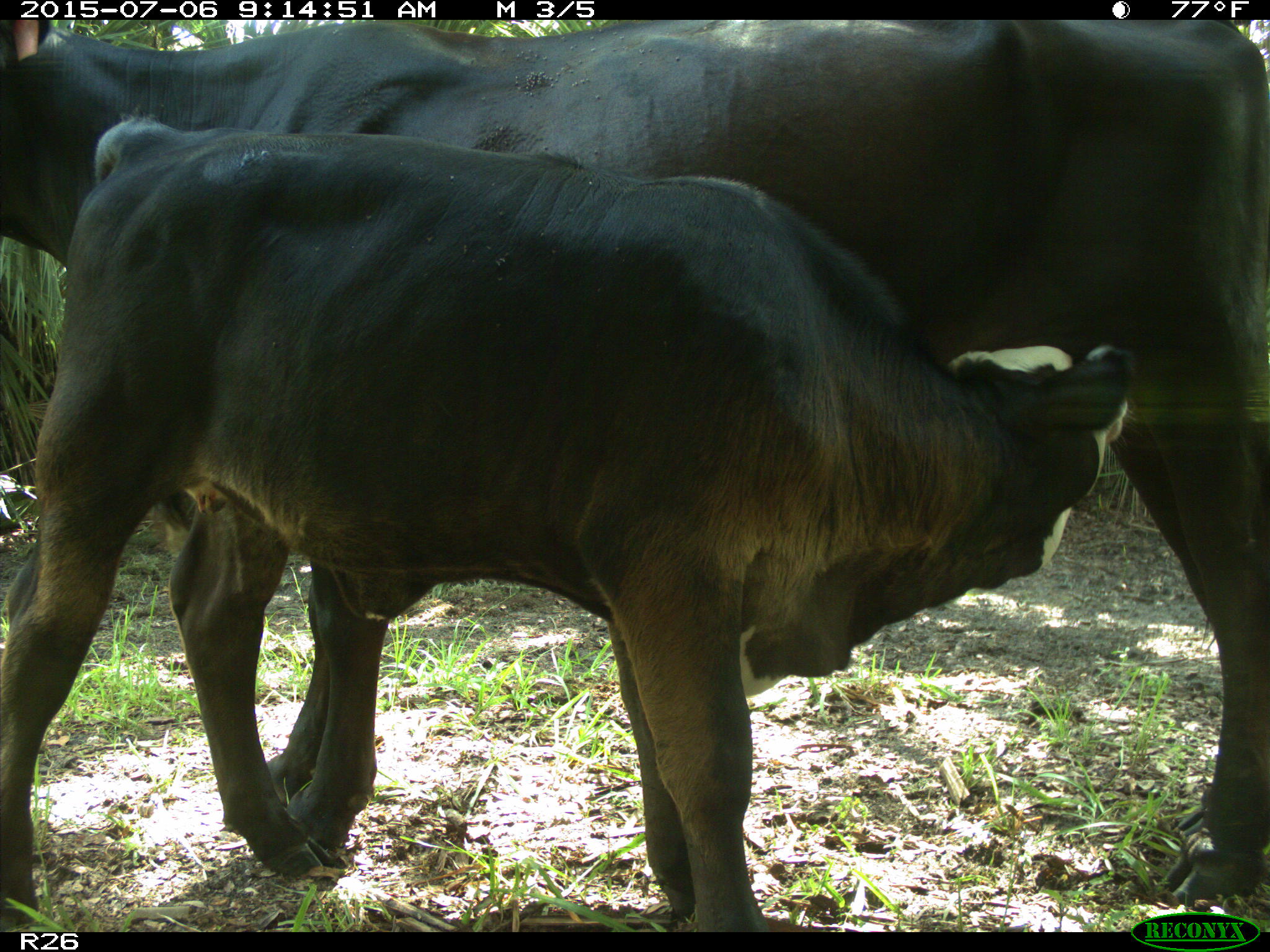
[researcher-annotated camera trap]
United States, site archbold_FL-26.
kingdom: Animalia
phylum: Chordata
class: Mammalia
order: Artiodactyla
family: Bovidae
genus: Bos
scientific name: Bos taurus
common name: domestic cow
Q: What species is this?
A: Bos taurus (domestic cow).